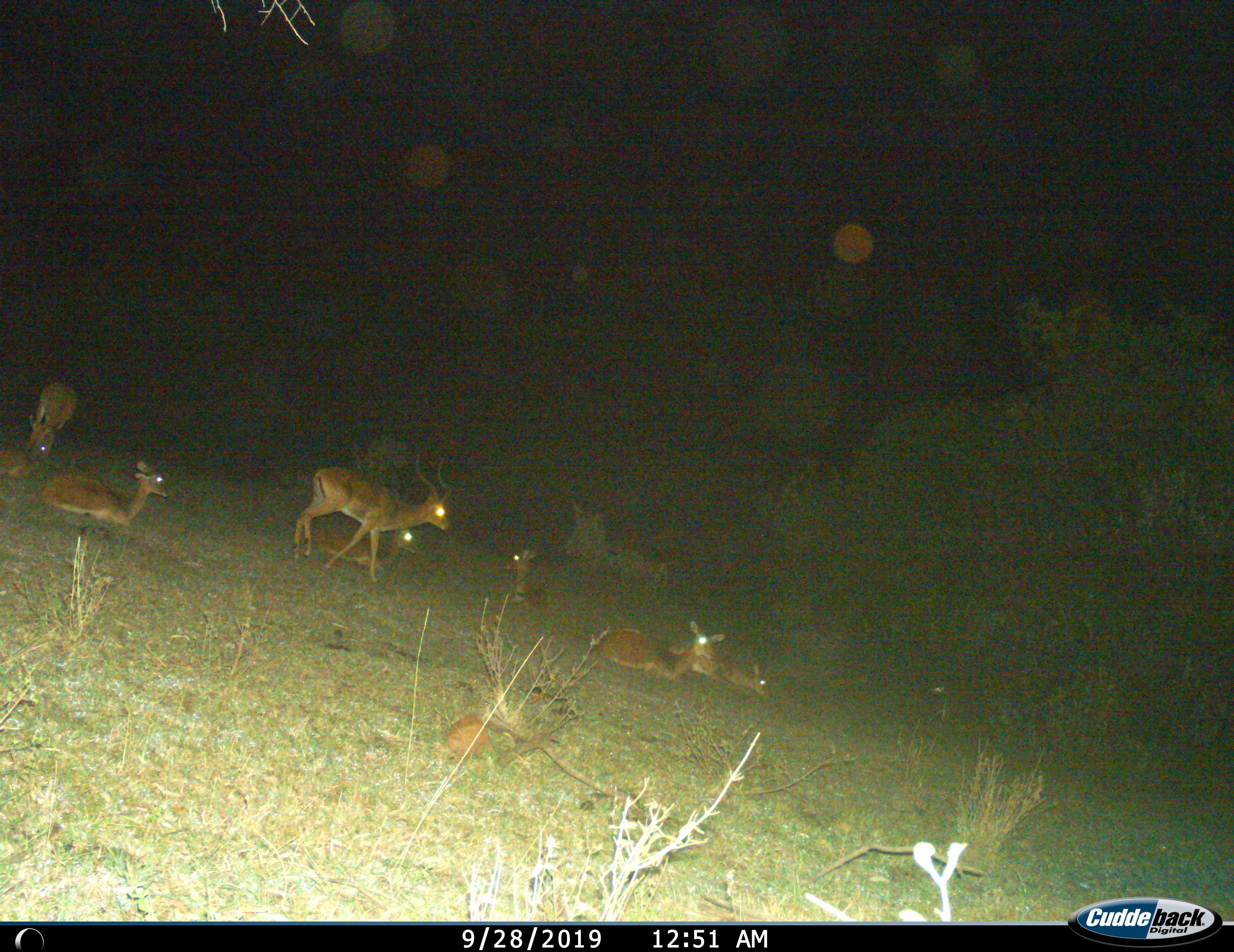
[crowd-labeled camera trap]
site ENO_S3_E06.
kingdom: Animalia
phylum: Chordata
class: Mammalia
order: Artiodactyla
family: Bovidae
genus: Aepyceros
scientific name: Aepyceros melampus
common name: impala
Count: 8.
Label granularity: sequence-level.